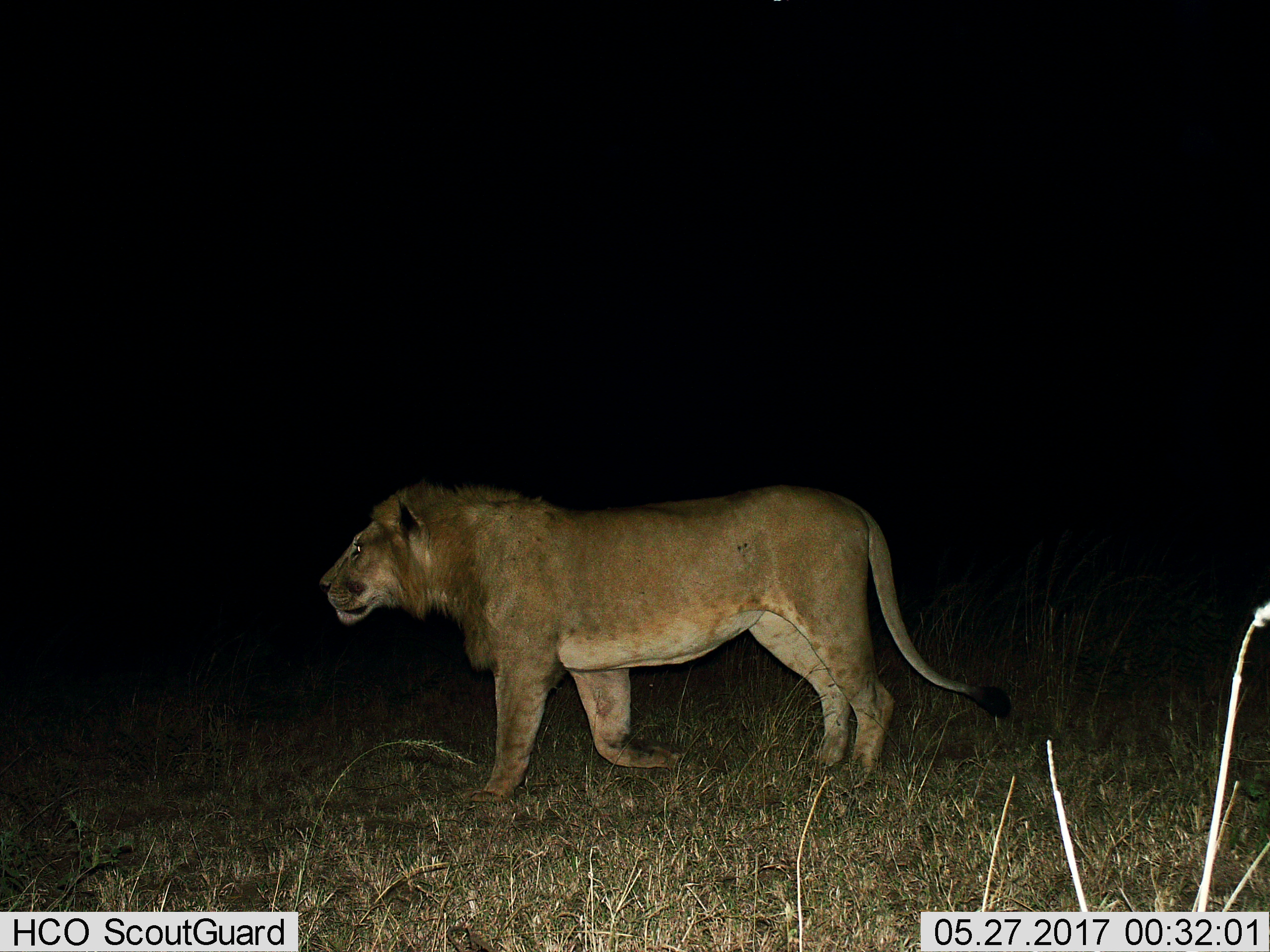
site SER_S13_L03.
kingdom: Animalia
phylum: Chordata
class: Mammalia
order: Carnivora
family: Felidae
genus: Panthera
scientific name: Panthera leo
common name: lion male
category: lionmale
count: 1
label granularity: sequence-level